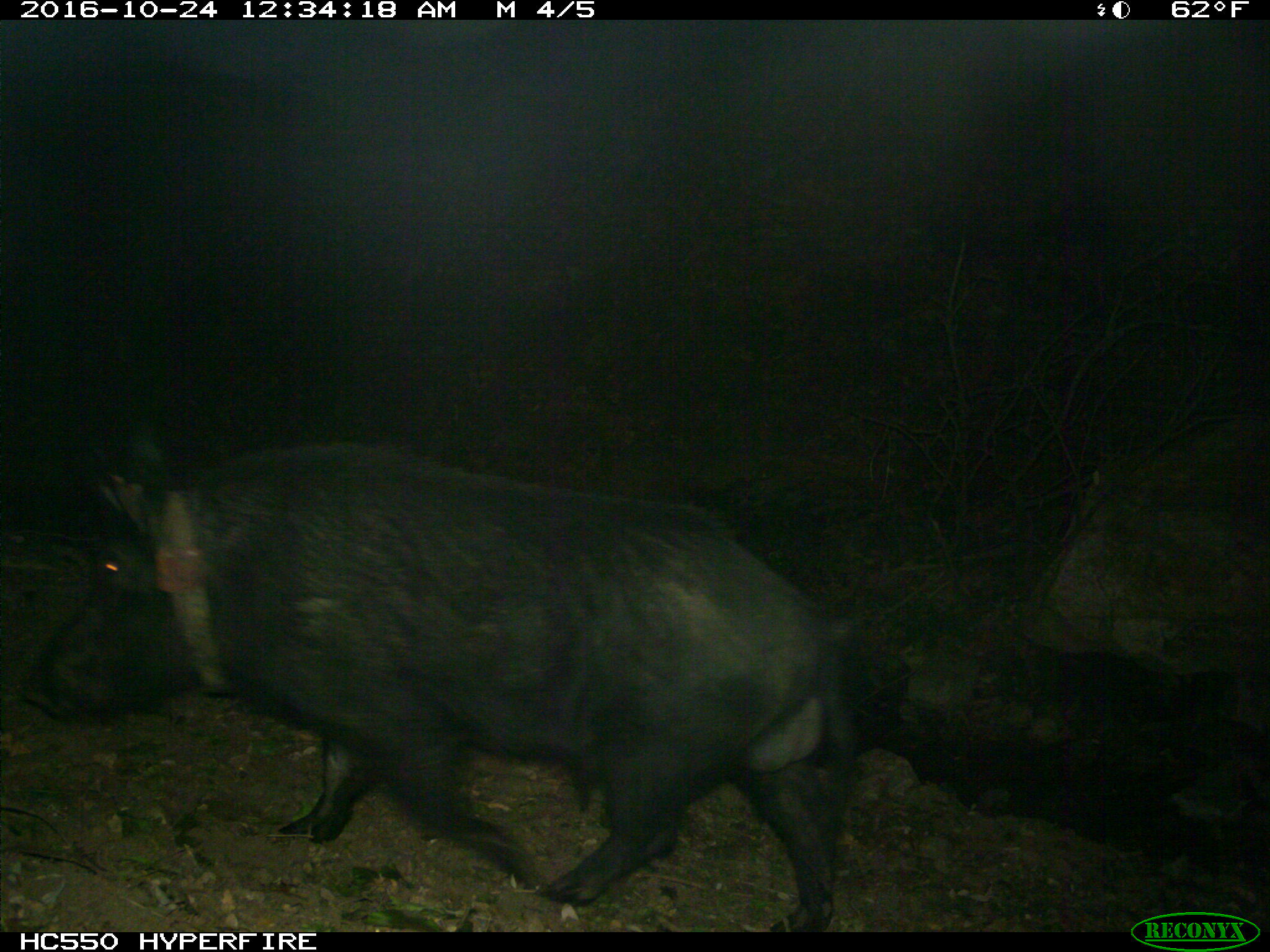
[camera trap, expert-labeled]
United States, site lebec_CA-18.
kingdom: Animalia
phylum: Chordata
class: Mammalia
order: Artiodactyla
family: Suidae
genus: Sus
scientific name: Sus scrofa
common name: wild boar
Sus scrofa (wild boar).